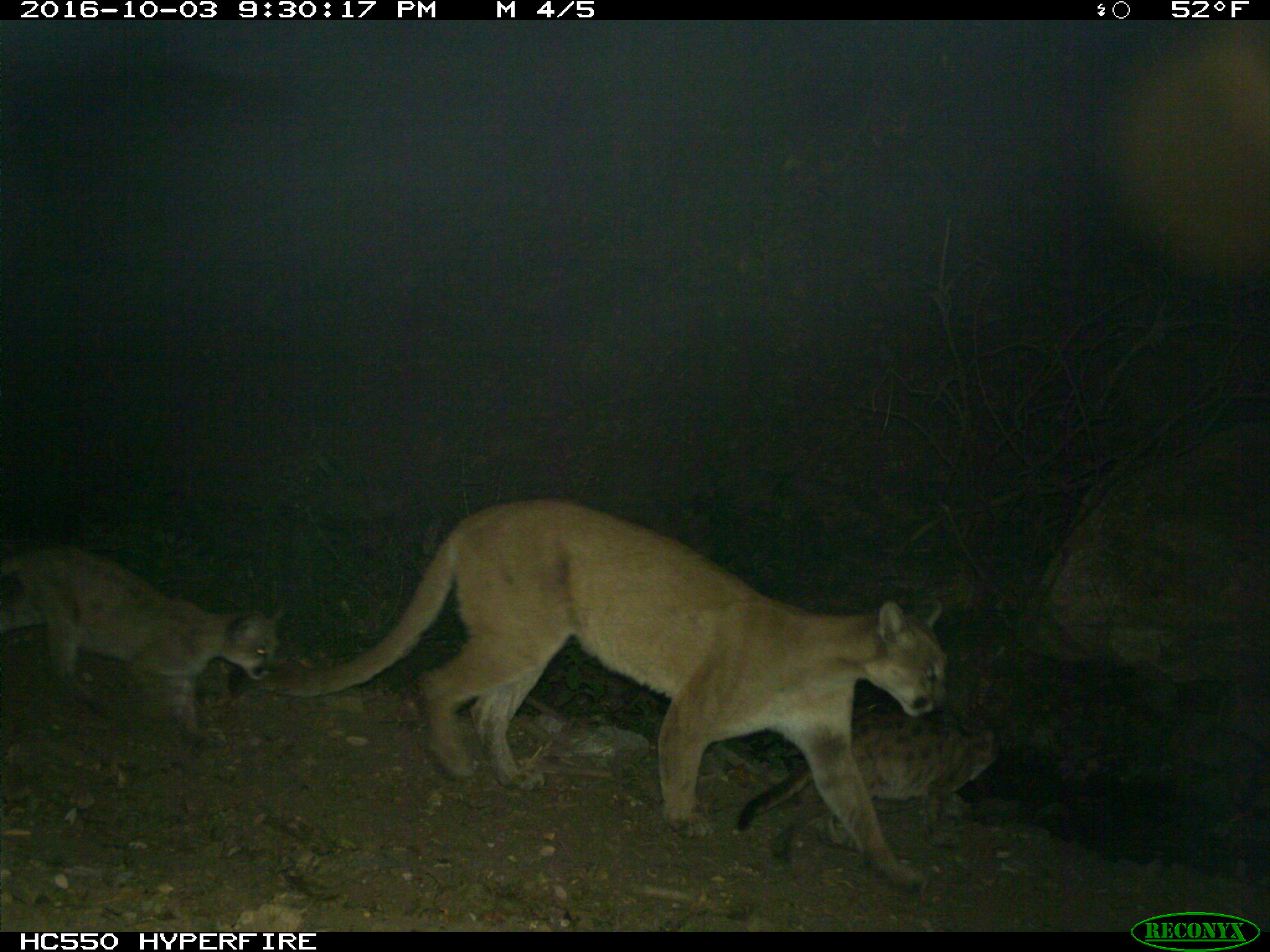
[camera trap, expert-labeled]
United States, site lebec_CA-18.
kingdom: Animalia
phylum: Chordata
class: Mammalia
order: Carnivora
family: Felidae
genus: Puma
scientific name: Puma concolor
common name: mountain lion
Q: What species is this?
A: Puma concolor (mountain lion).